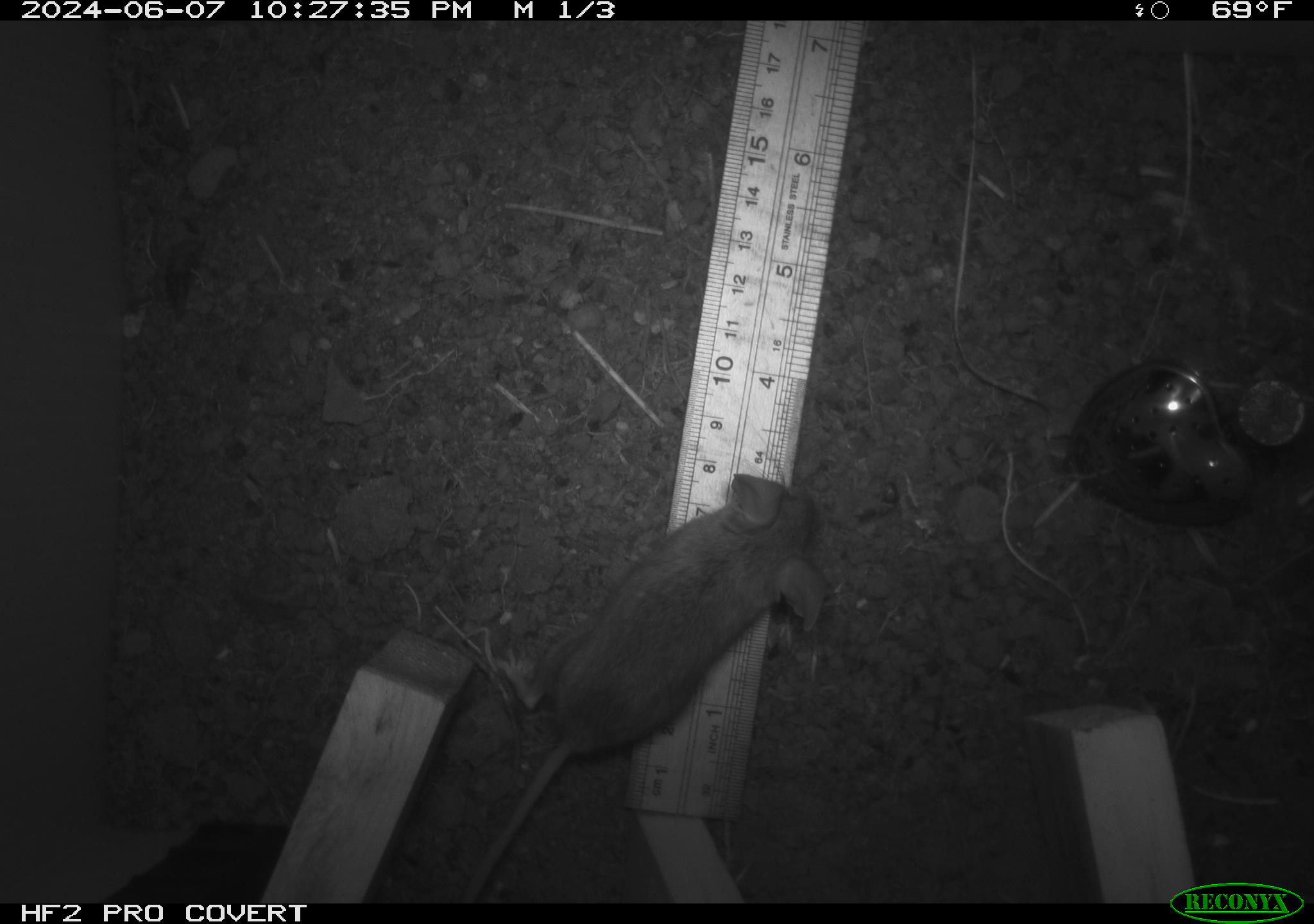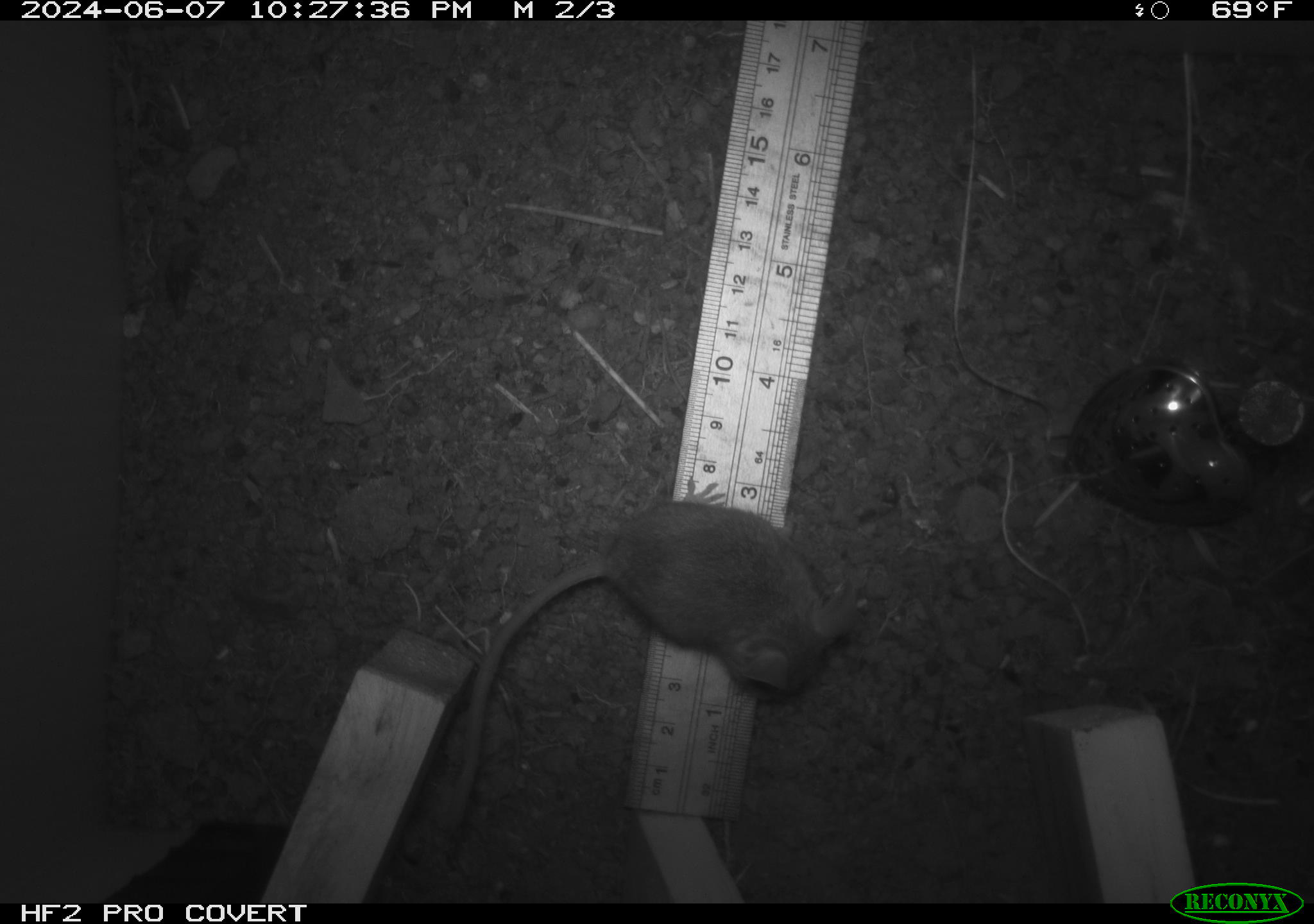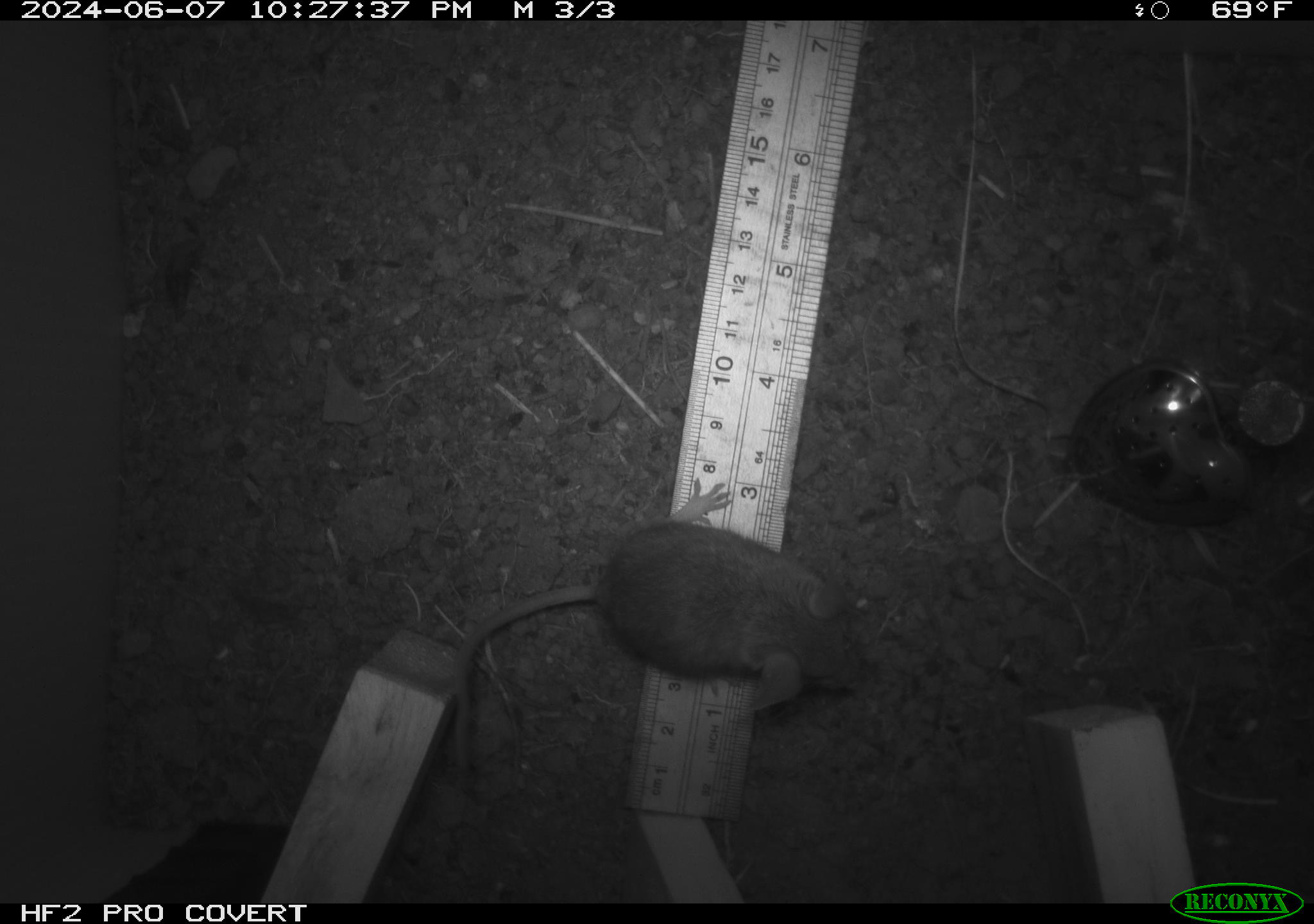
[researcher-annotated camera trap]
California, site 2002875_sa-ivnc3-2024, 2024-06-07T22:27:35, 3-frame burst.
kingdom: Animalia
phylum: Chordata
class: Mammalia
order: Rodentia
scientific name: Rodentia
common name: mouse species